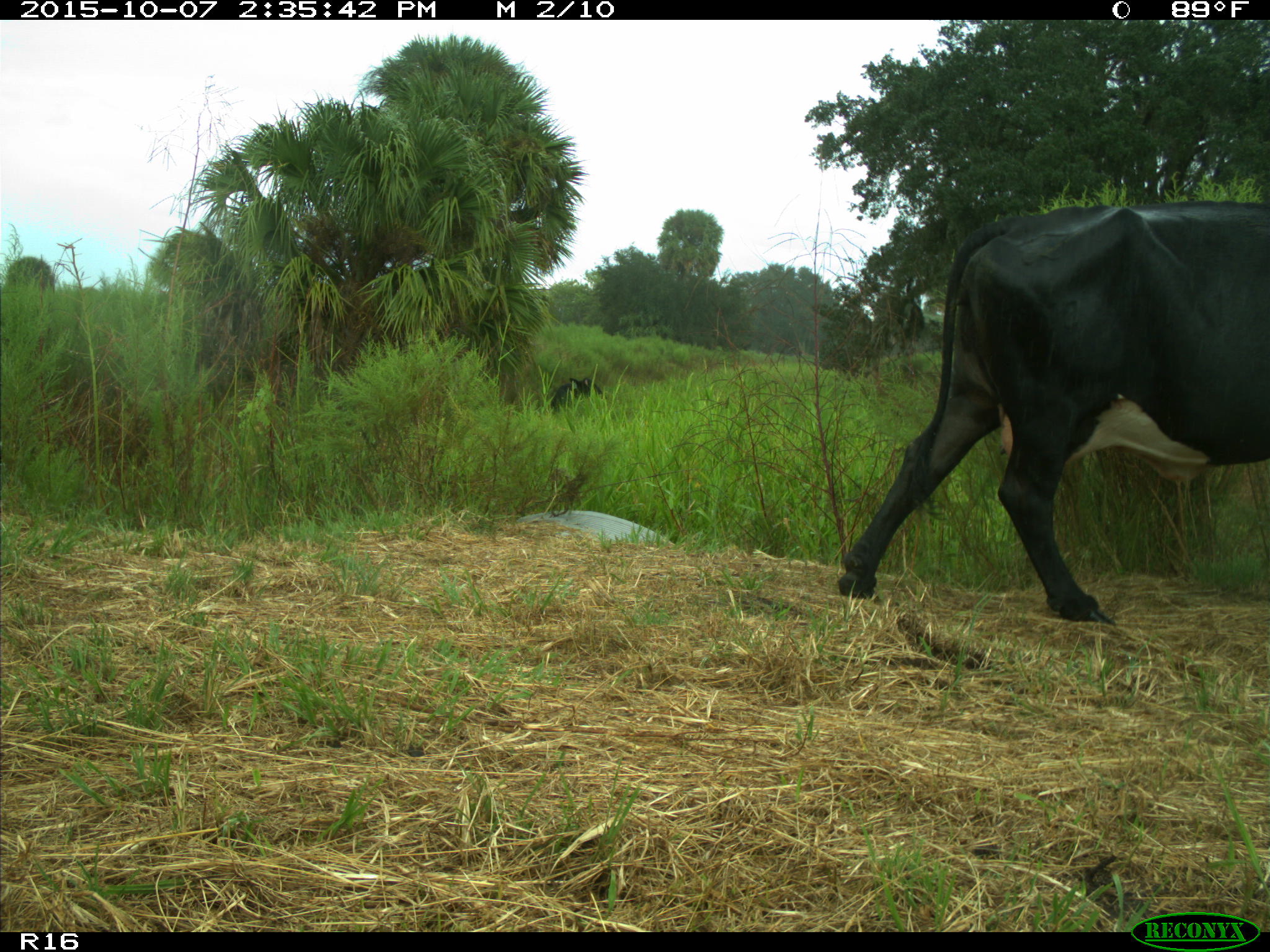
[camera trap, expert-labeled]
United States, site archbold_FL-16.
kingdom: Animalia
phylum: Chordata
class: Mammalia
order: Artiodactyla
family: Bovidae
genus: Bos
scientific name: Bos taurus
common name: domestic cow